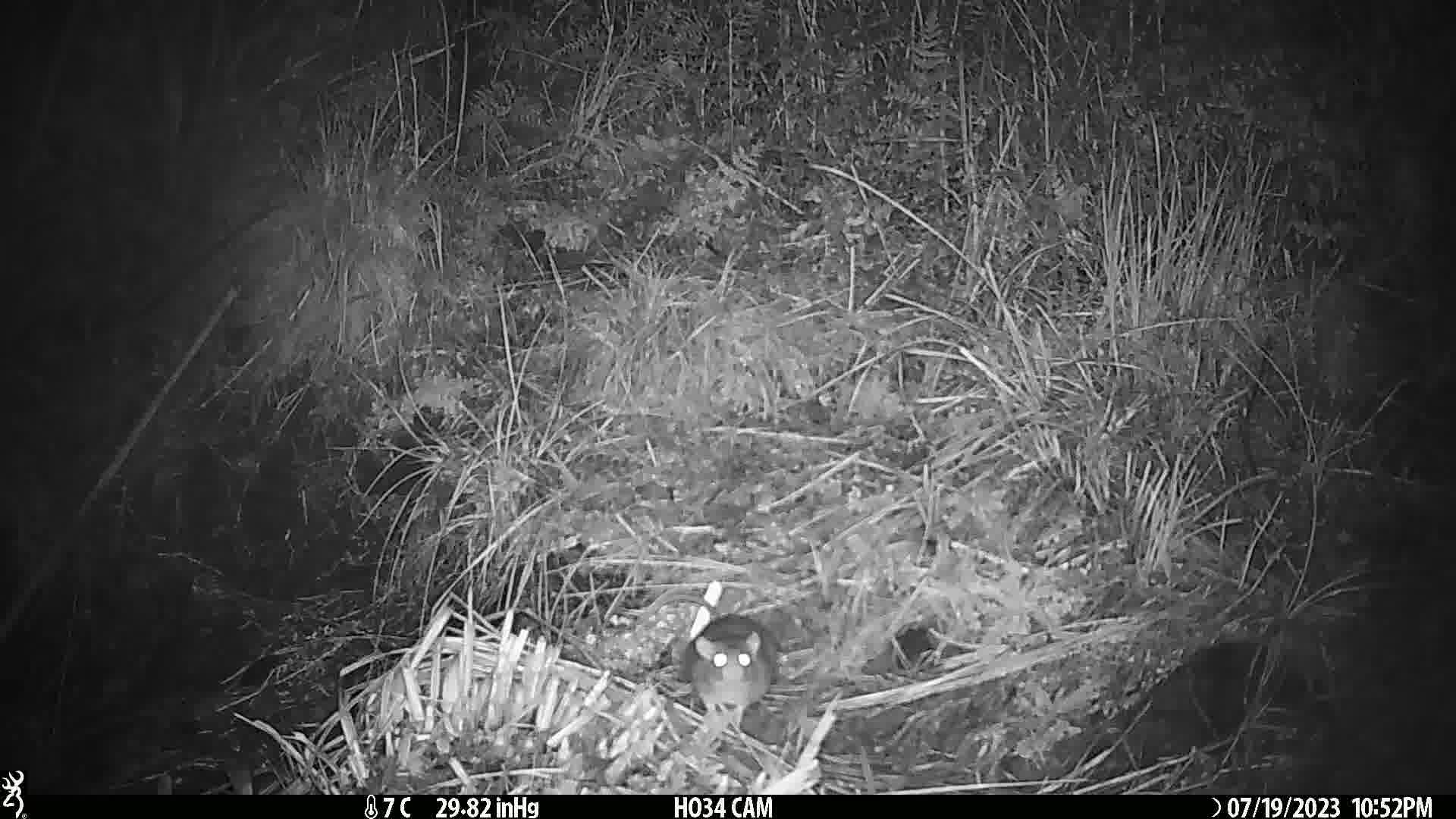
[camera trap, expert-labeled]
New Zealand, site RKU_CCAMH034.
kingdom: Animalia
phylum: Chordata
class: Mammalia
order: Rodentia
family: Muridae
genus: Rattus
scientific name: Rattus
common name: rat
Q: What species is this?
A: Rat (Rattus).